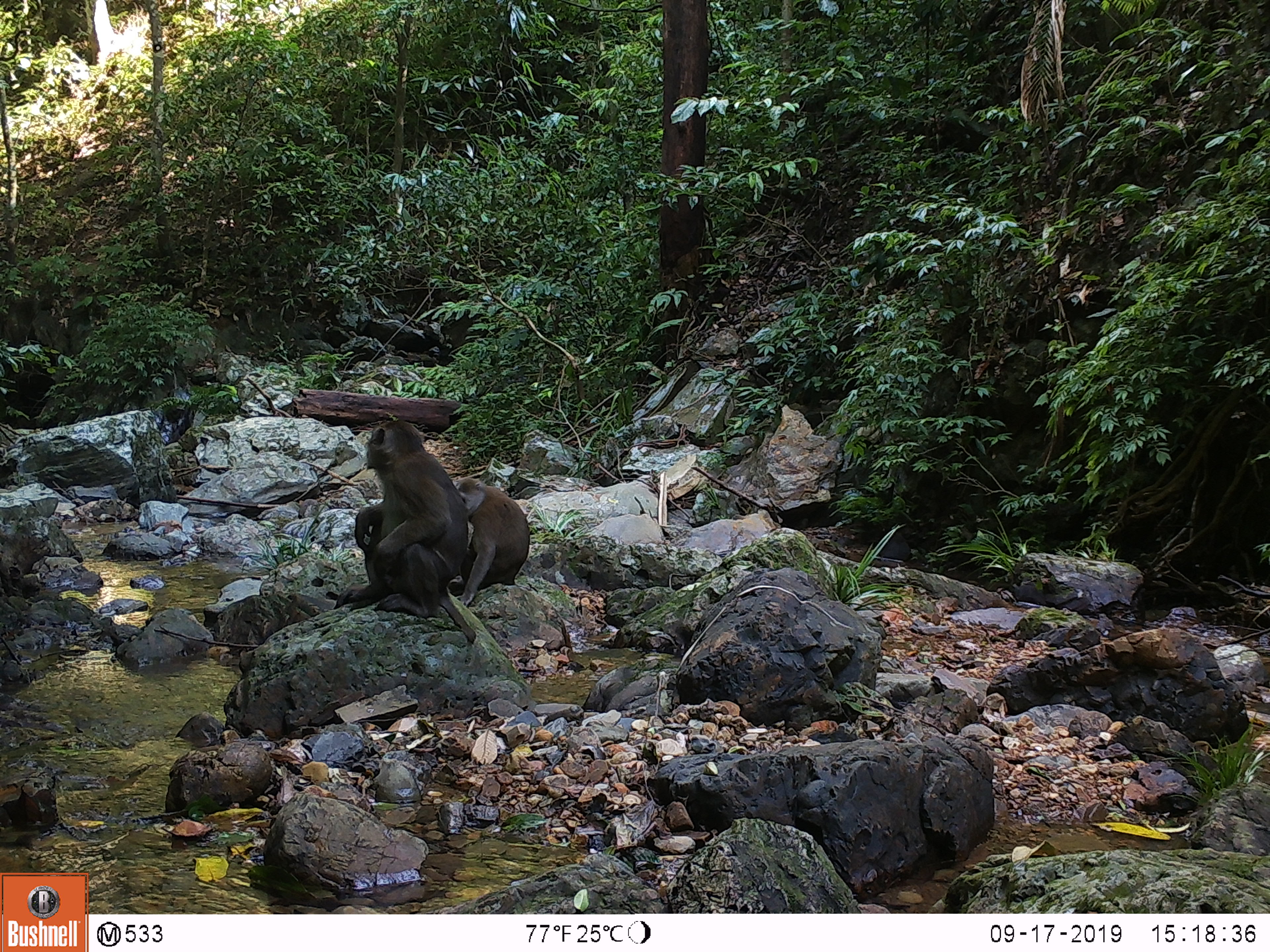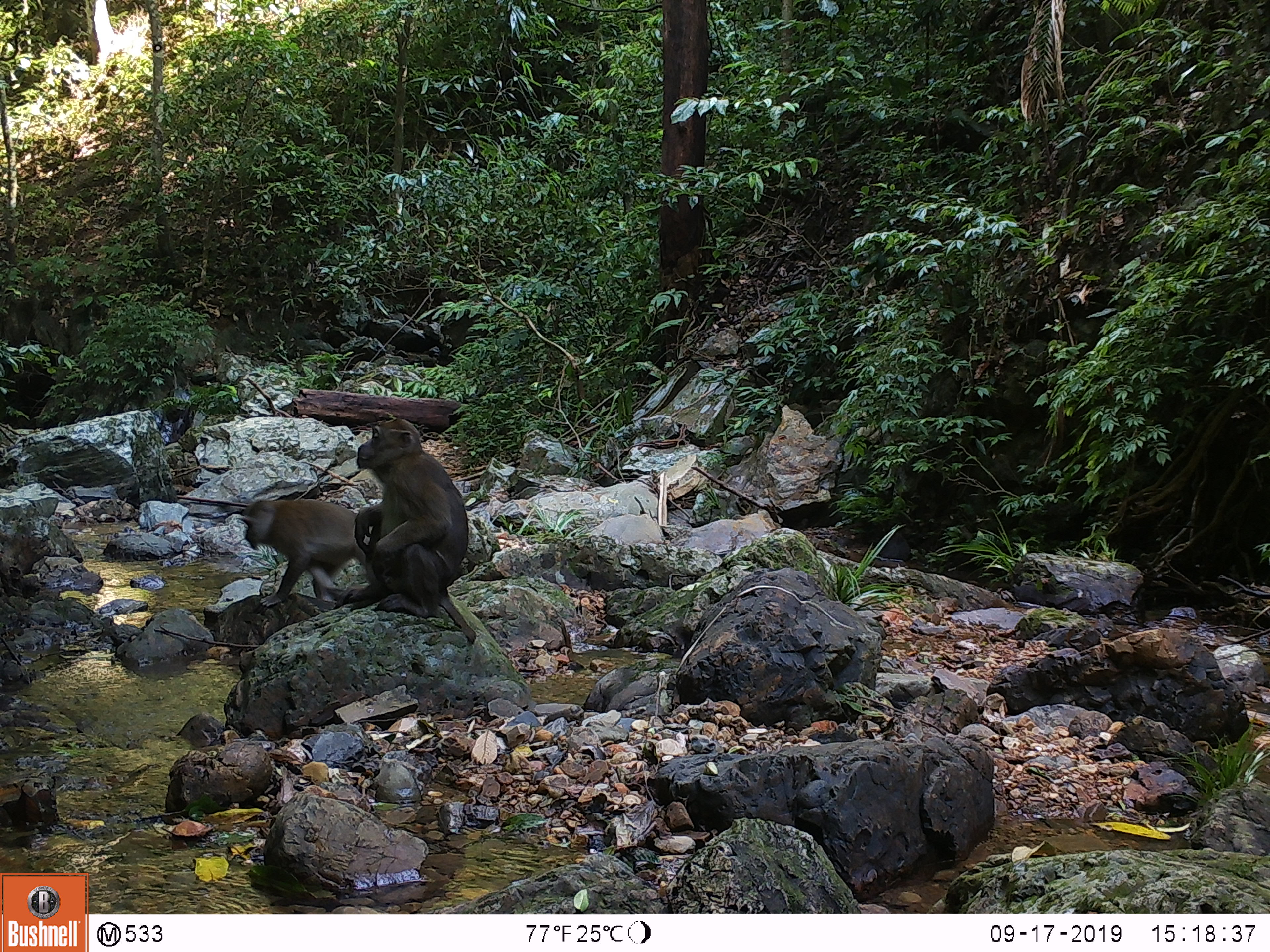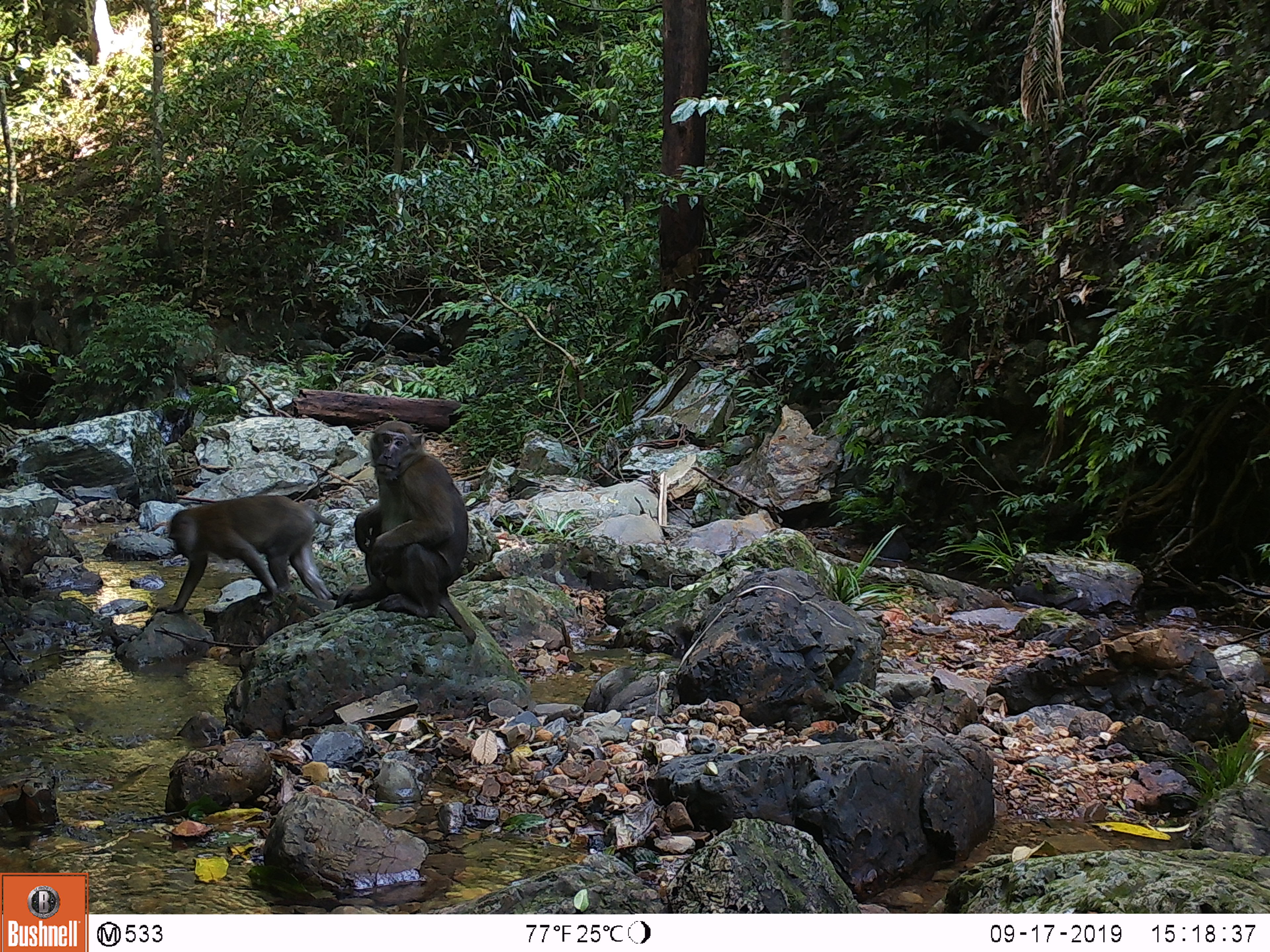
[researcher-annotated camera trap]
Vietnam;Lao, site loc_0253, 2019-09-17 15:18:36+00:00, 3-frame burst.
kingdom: Animalia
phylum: Chordata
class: Mammalia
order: Primates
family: Cercopithecidae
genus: Macaca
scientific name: Macaca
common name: macaques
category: assam or rhesus macaque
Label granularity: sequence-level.